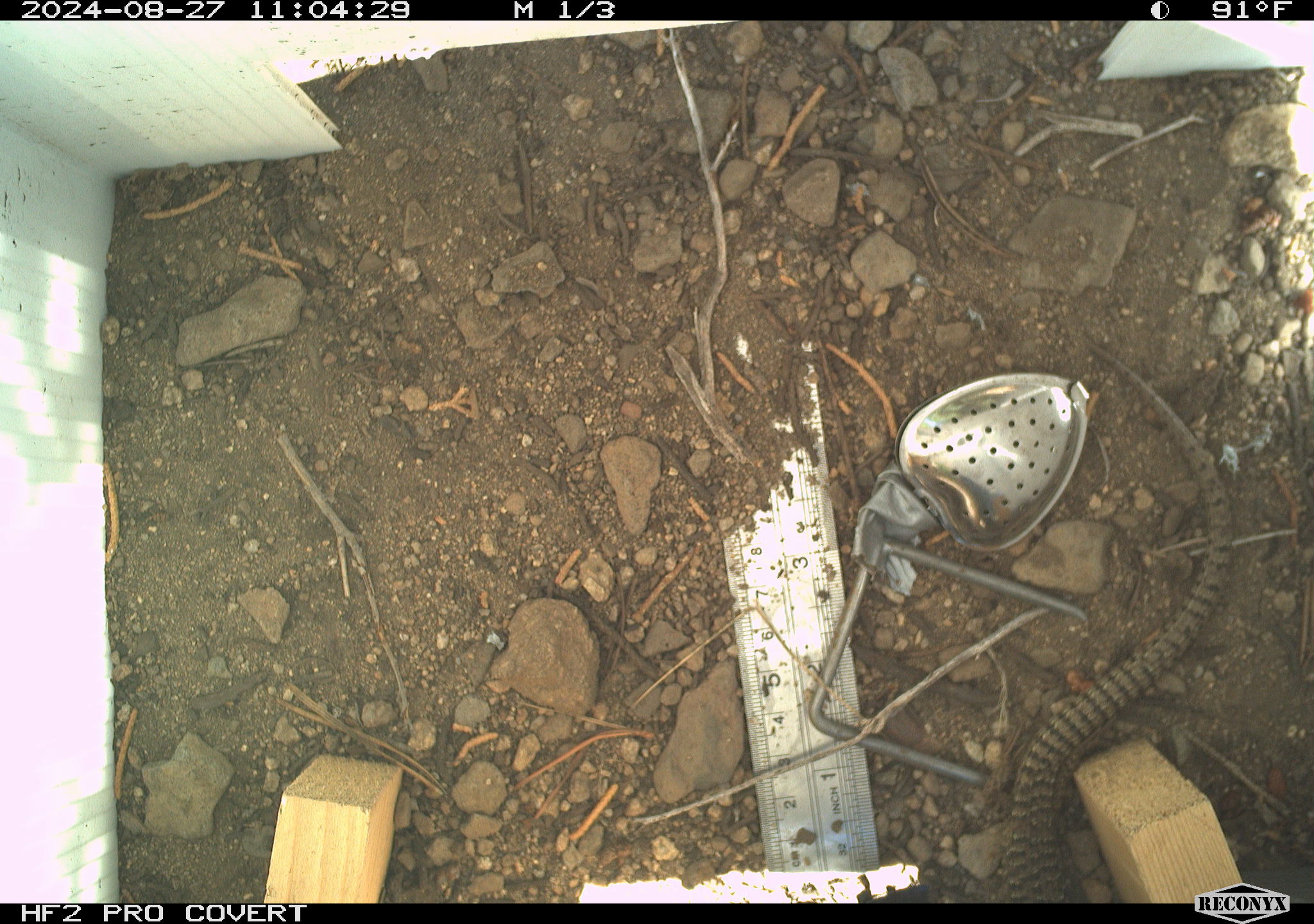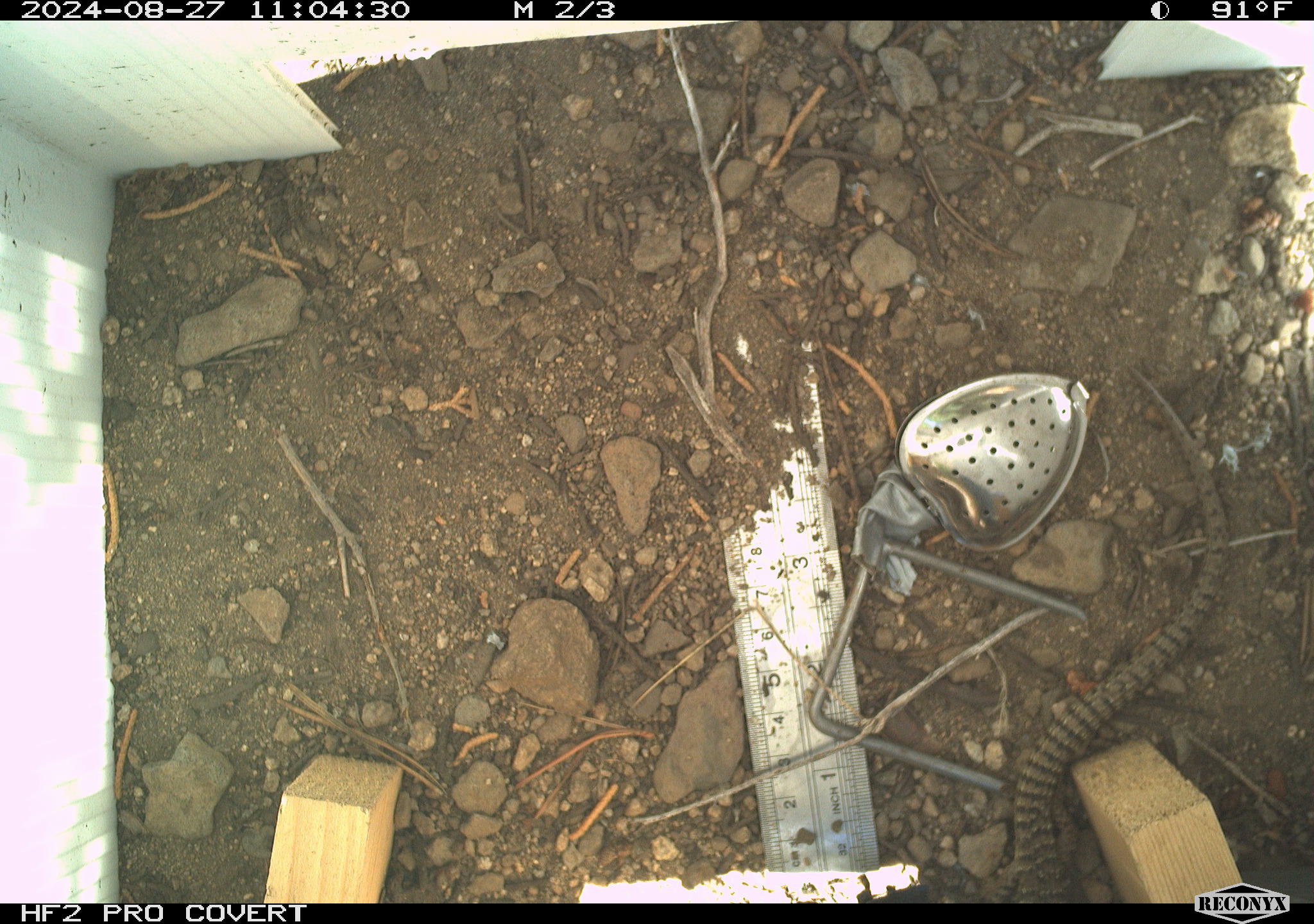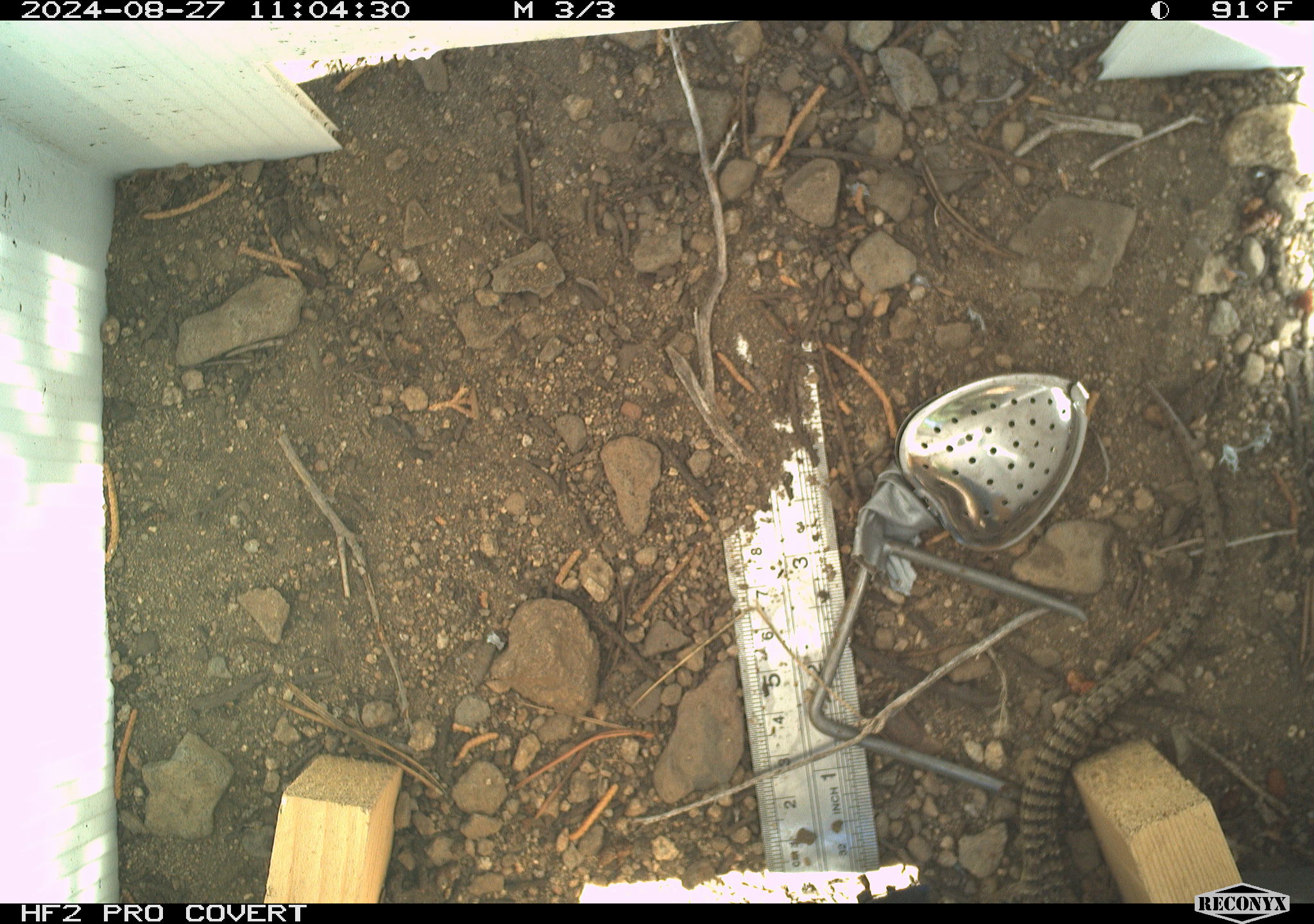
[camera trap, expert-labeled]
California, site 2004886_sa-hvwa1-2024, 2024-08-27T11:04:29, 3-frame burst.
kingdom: Animalia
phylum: Chordata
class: Reptilia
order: Squamata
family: Anguidae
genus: Elgaria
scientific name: Elgaria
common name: alligator lizards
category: elgaria species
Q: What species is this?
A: Elgaria species (alligator lizards) (Elgaria).